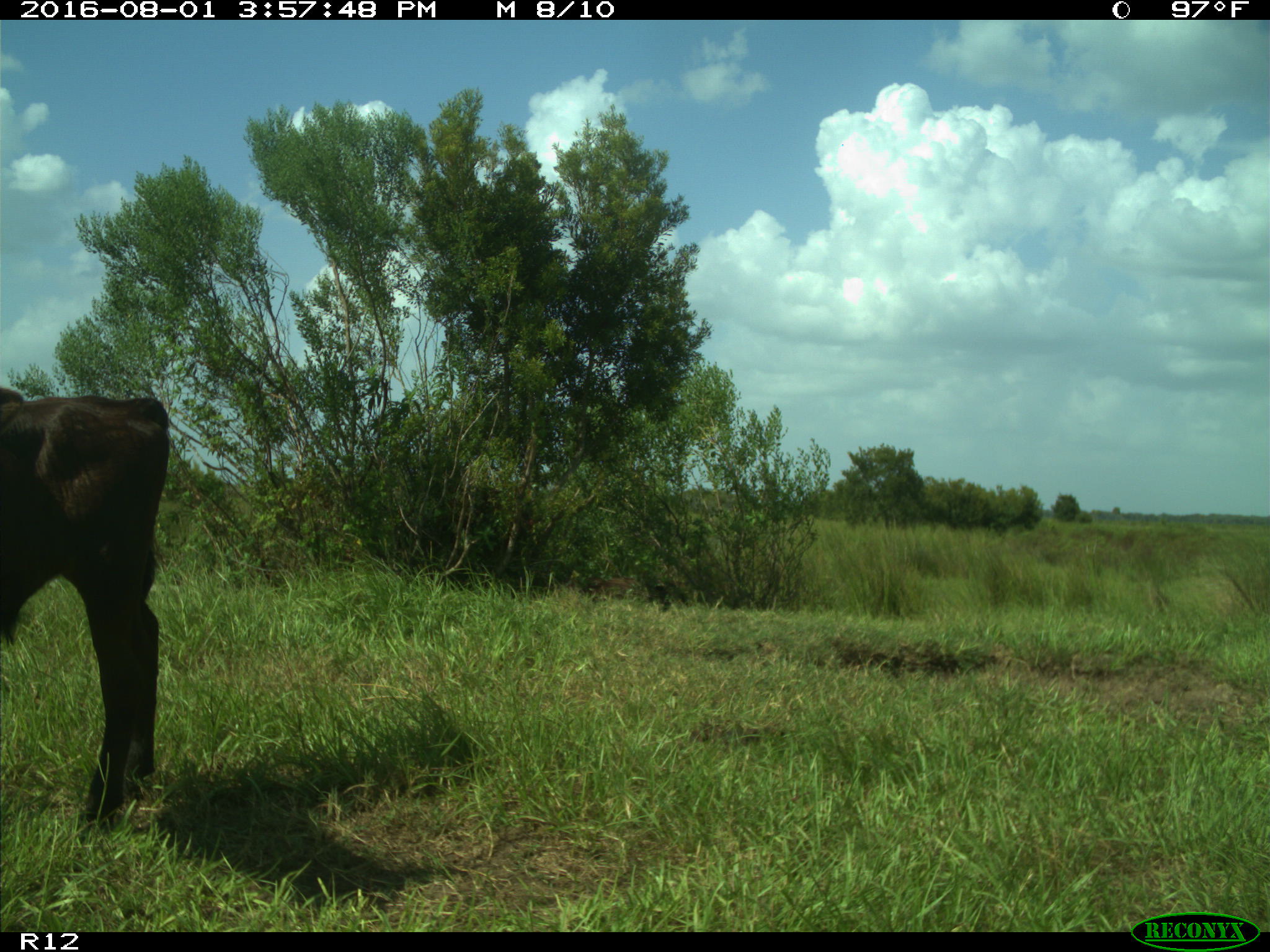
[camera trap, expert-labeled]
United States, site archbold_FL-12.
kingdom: Animalia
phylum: Chordata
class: Mammalia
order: Artiodactyla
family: Bovidae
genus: Bos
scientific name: Bos taurus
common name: domestic cow